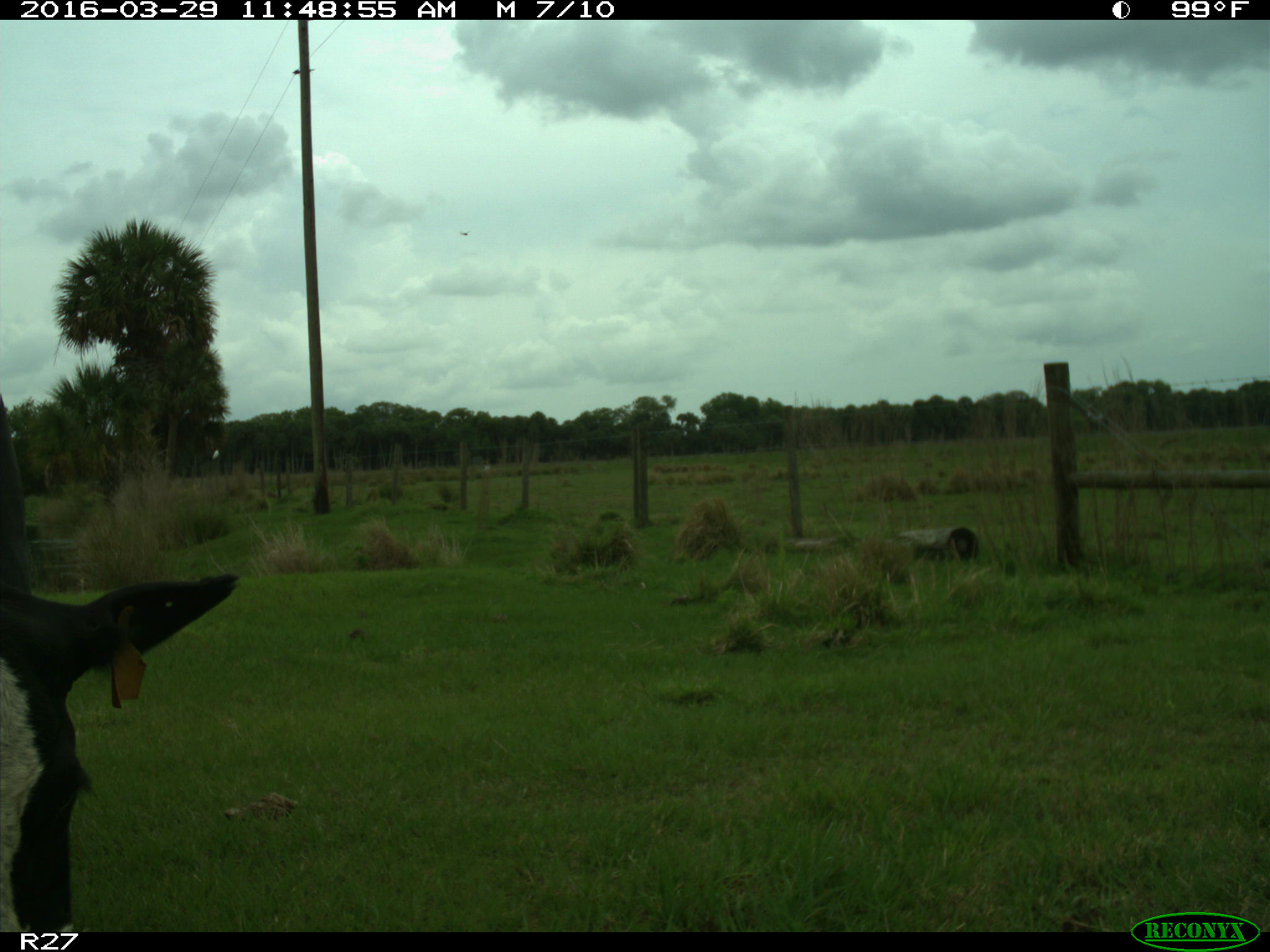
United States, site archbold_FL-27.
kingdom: Animalia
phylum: Chordata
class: Mammalia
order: Artiodactyla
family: Bovidae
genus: Bos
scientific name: Bos taurus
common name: domestic cow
Bos taurus (domestic cow).